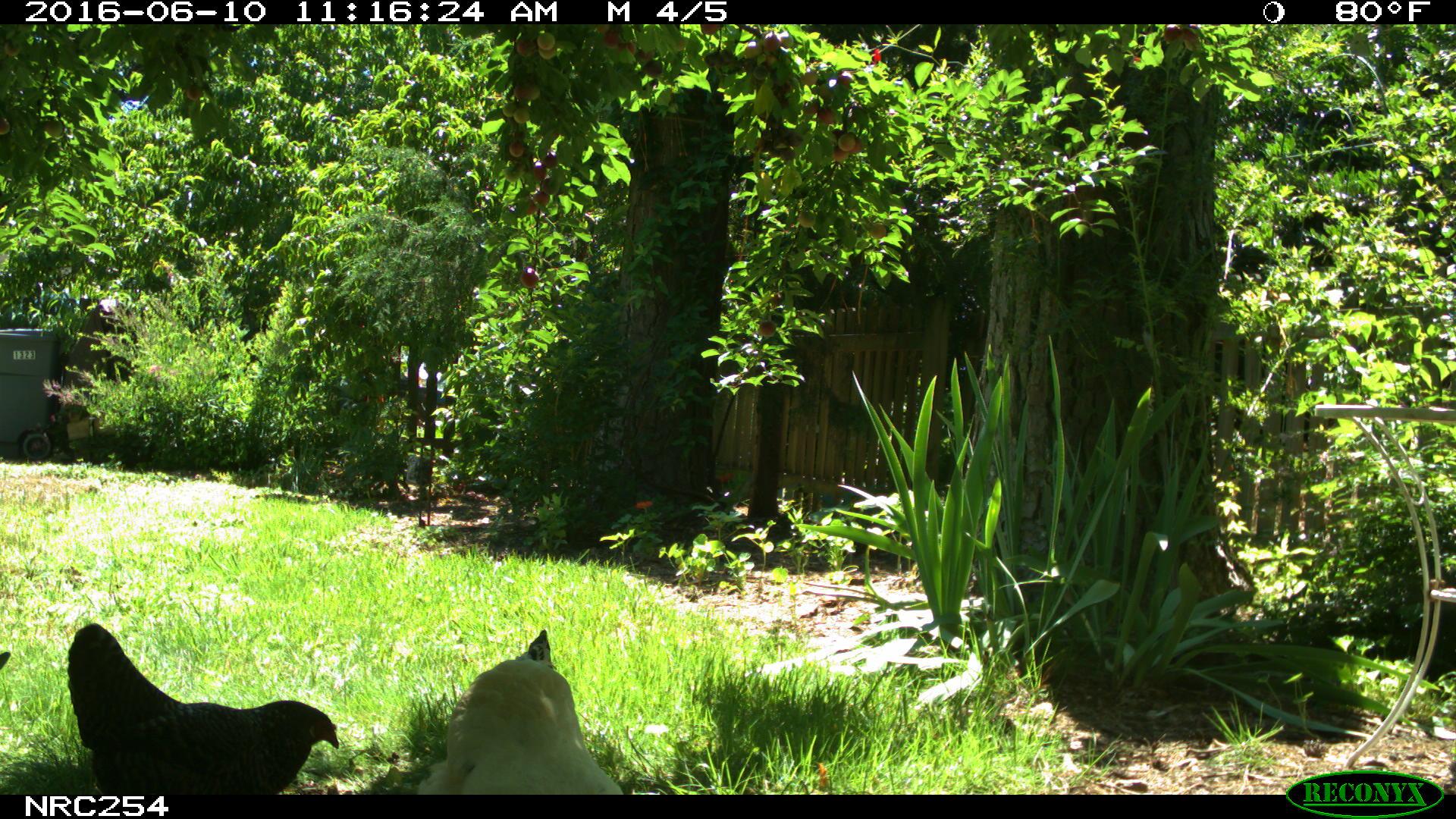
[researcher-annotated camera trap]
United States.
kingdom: Animalia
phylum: Chordata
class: Aves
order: Galliformes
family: Phasianidae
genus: Gallus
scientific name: Gallus gallus domesticus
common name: domestic chicken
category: Chicken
Chicken (domestic chicken) (Gallus gallus domesticus).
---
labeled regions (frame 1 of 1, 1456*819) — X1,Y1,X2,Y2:
Chicken: 61,617,344,806; 409,623,617,798